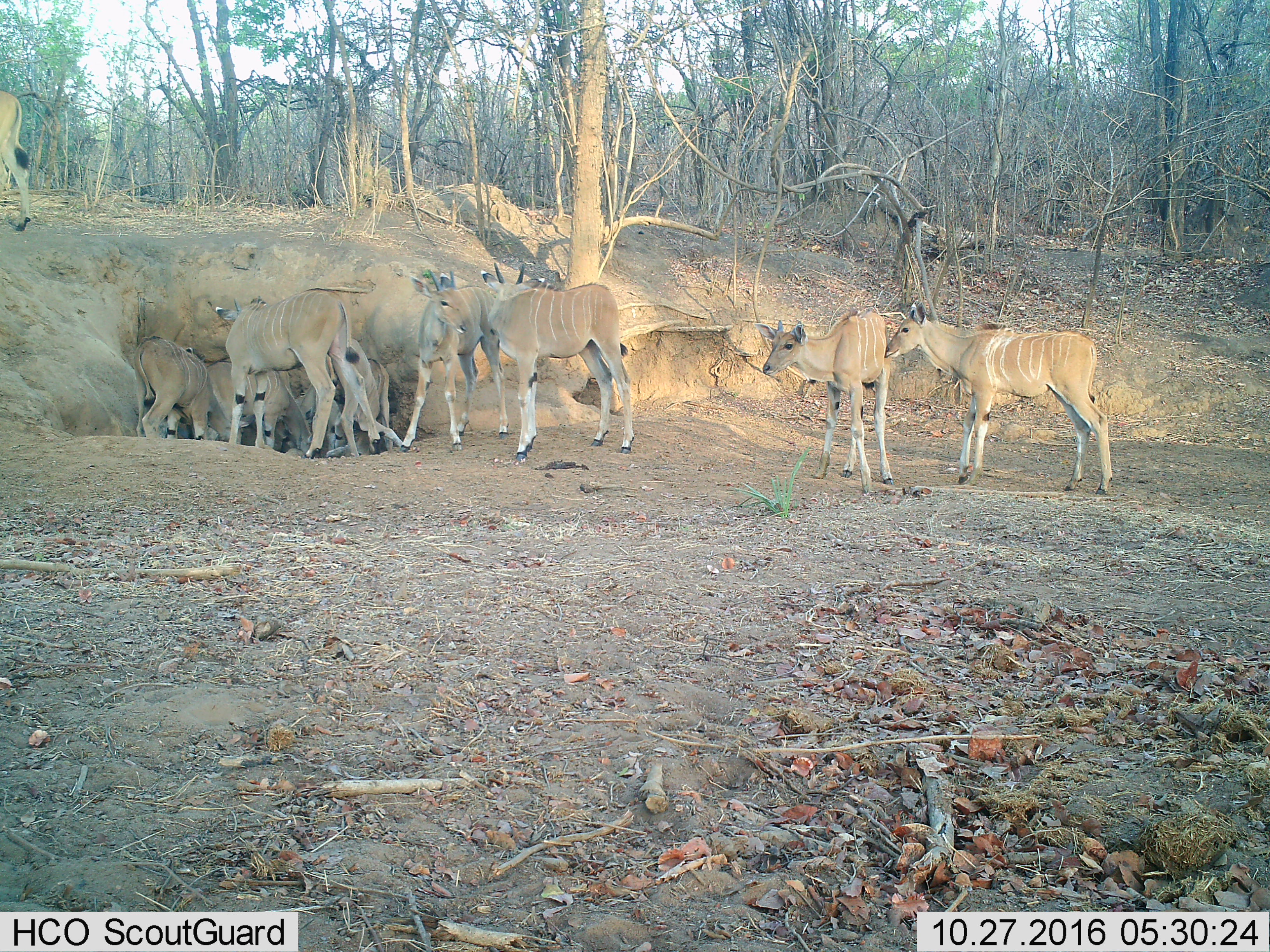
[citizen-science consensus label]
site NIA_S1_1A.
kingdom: Animalia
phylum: Chordata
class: Mammalia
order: Artiodactyla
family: Bovidae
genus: Tragelaphus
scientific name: Tragelaphus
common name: kudu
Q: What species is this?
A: Kudu (Tragelaphus).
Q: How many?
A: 9.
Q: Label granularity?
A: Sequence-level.